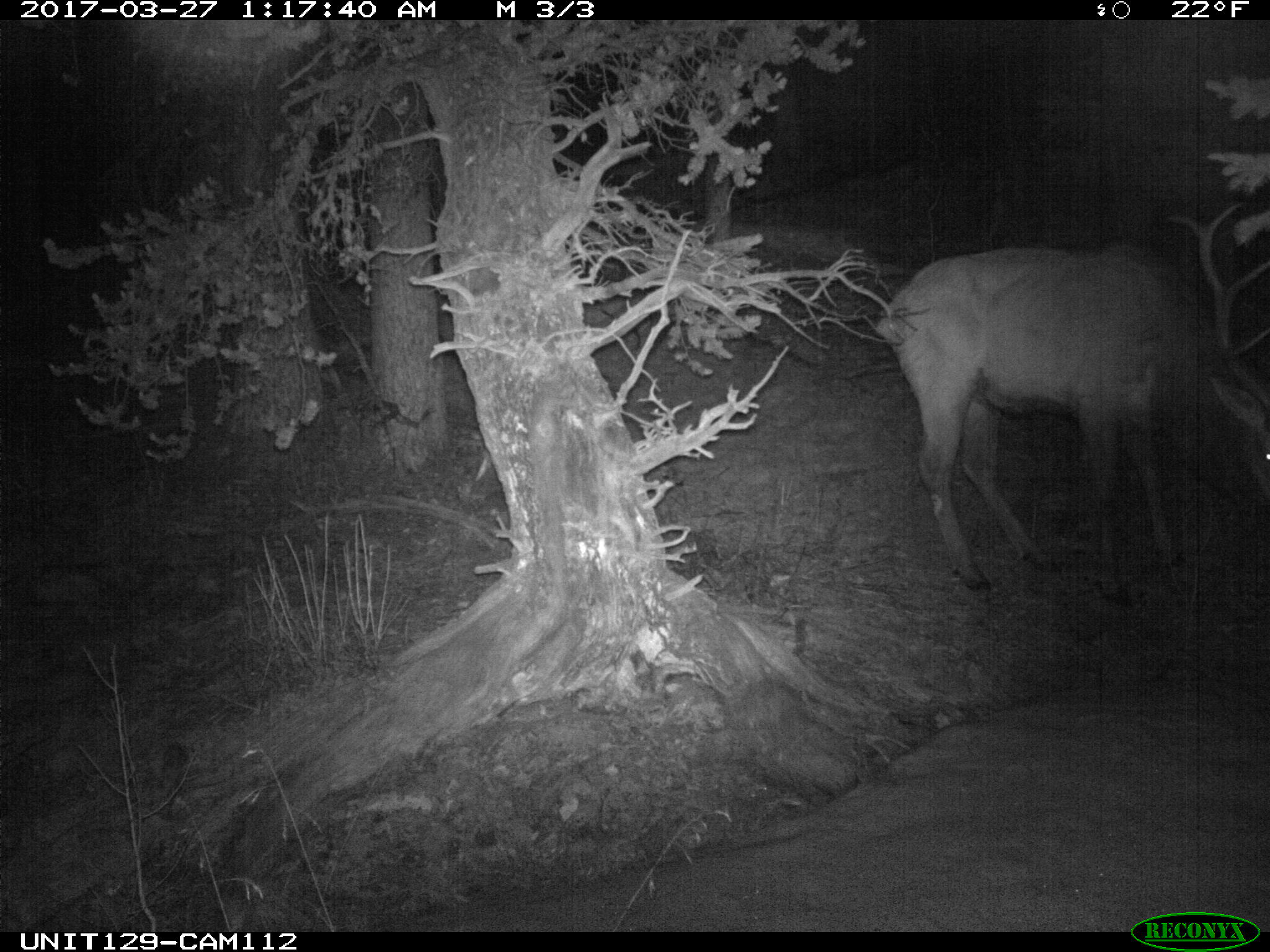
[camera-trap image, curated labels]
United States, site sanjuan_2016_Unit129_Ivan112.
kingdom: Animalia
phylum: Chordata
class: Mammalia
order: Artiodactyla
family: Cervidae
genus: Cervus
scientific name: Cervus elaphus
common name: red deer